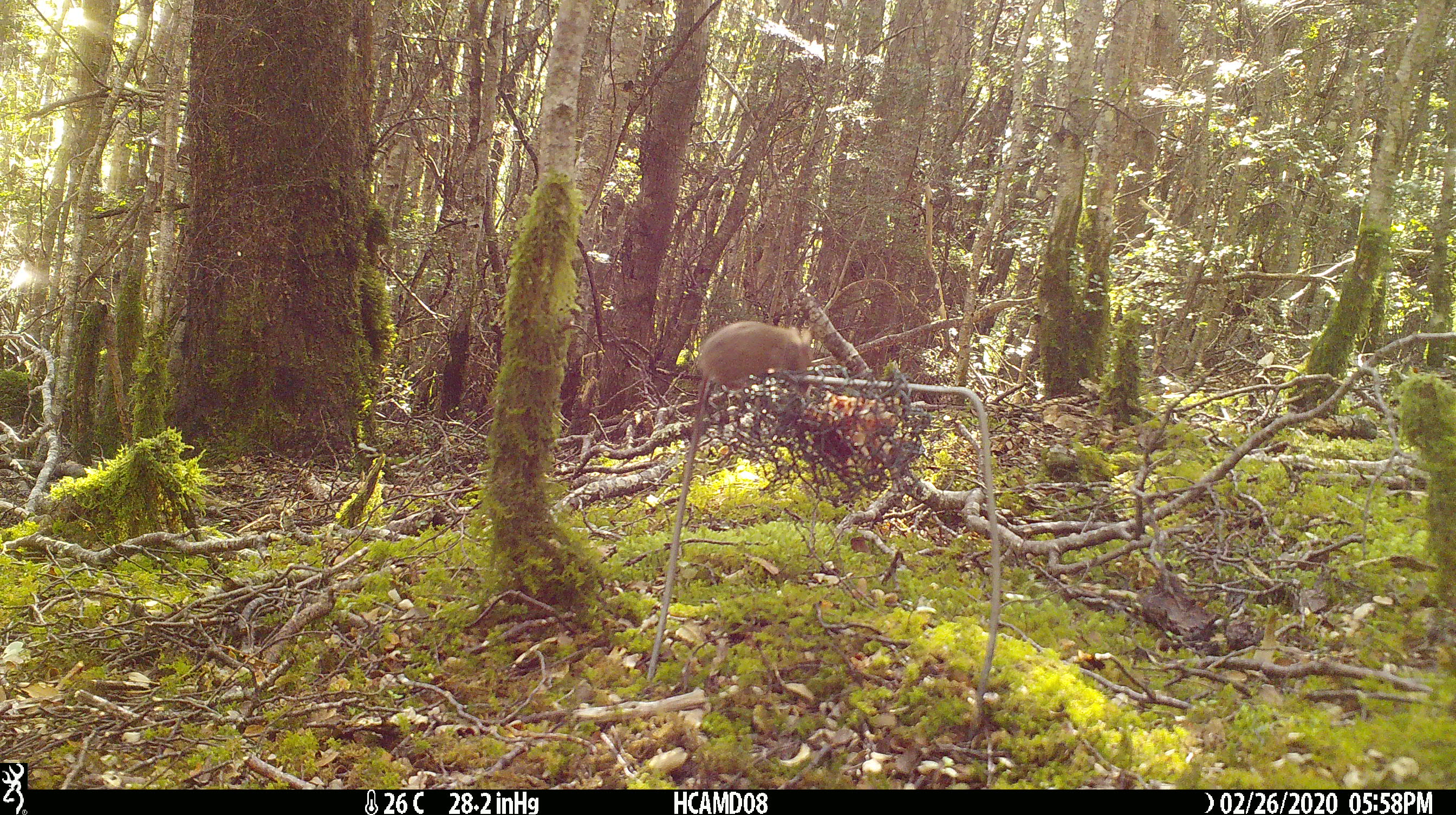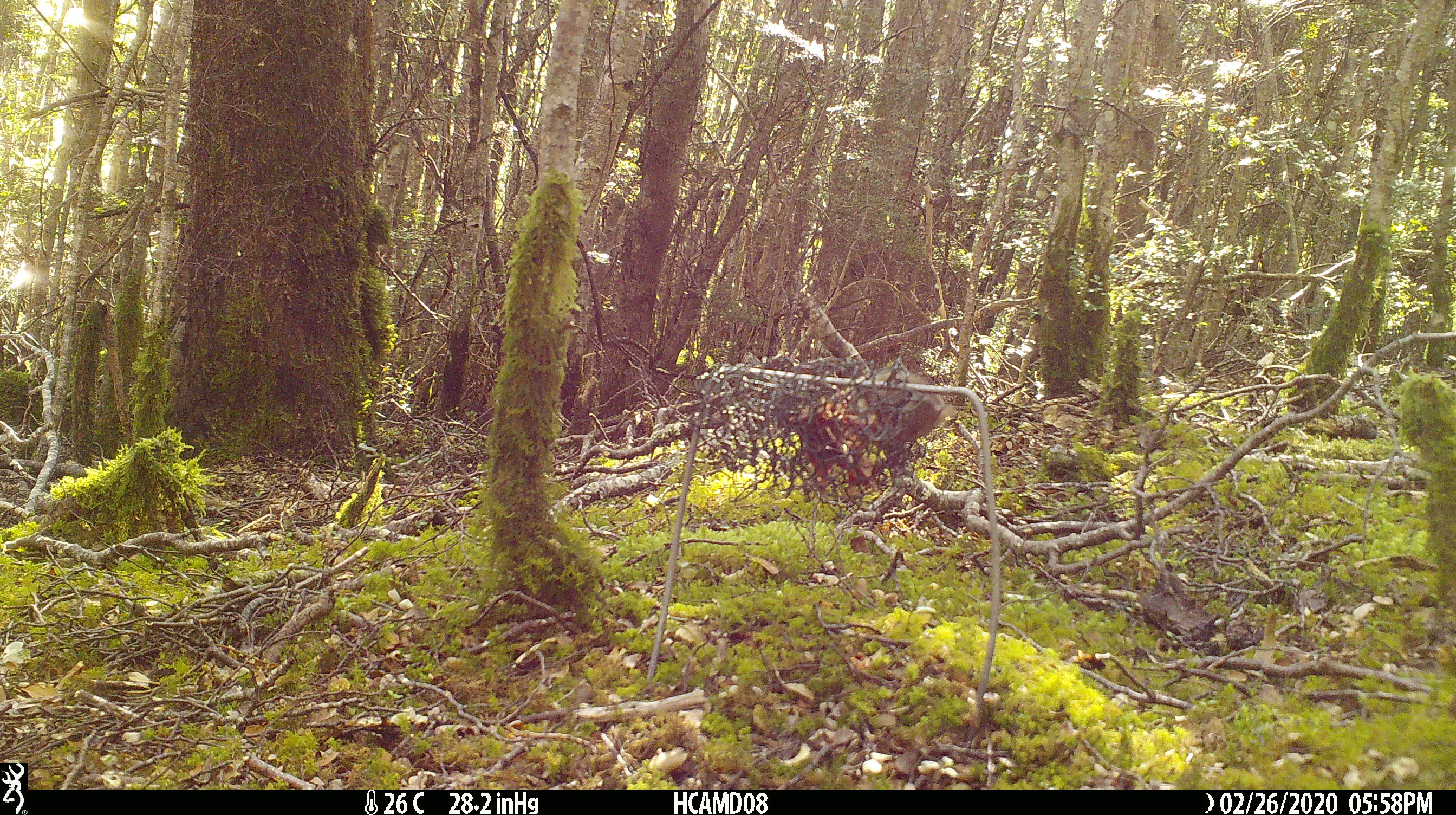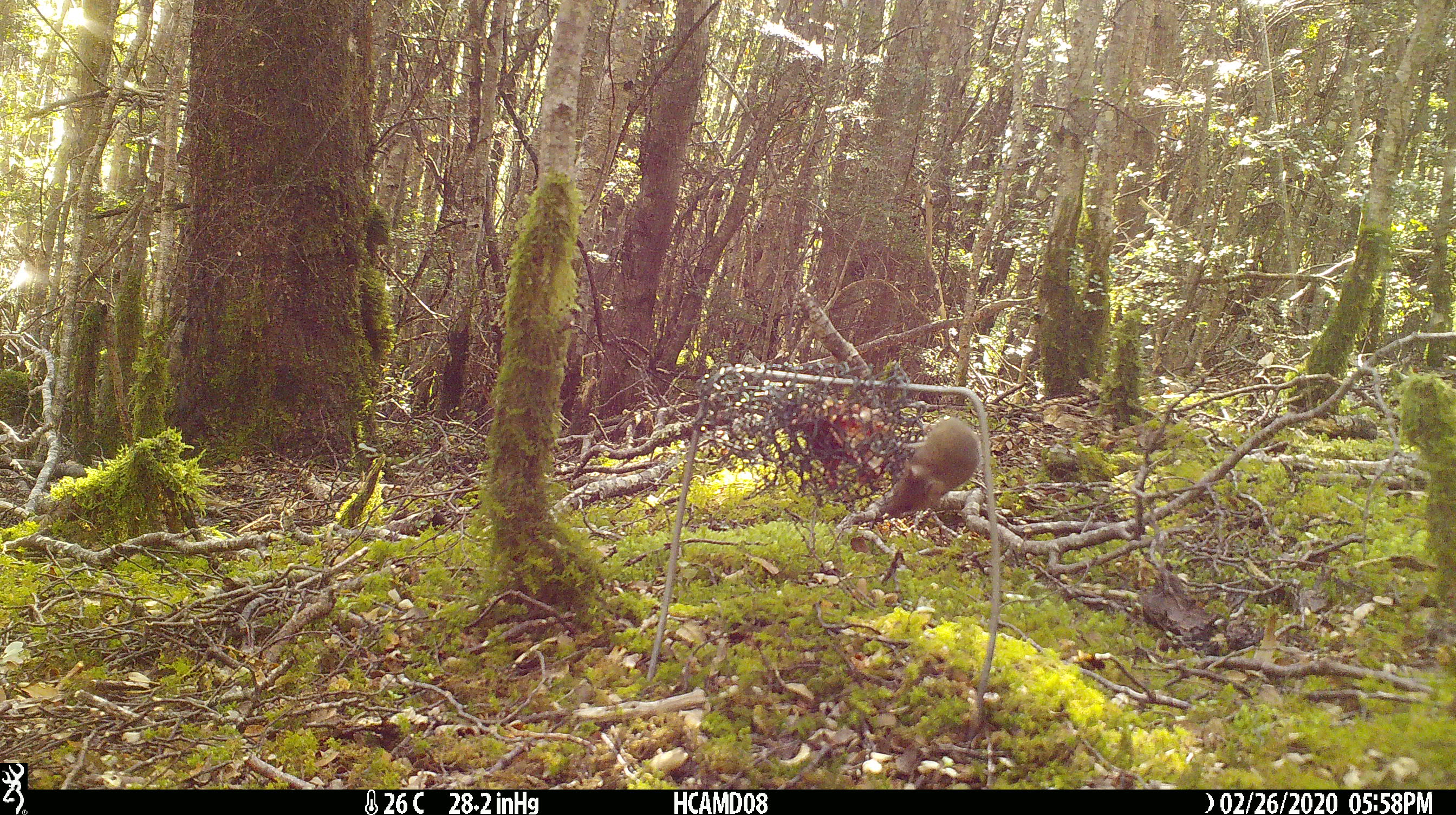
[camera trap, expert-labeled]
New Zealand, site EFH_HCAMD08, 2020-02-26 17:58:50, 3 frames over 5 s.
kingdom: Animalia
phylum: Chordata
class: Mammalia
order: Rodentia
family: Muridae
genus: Mus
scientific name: Mus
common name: mouse